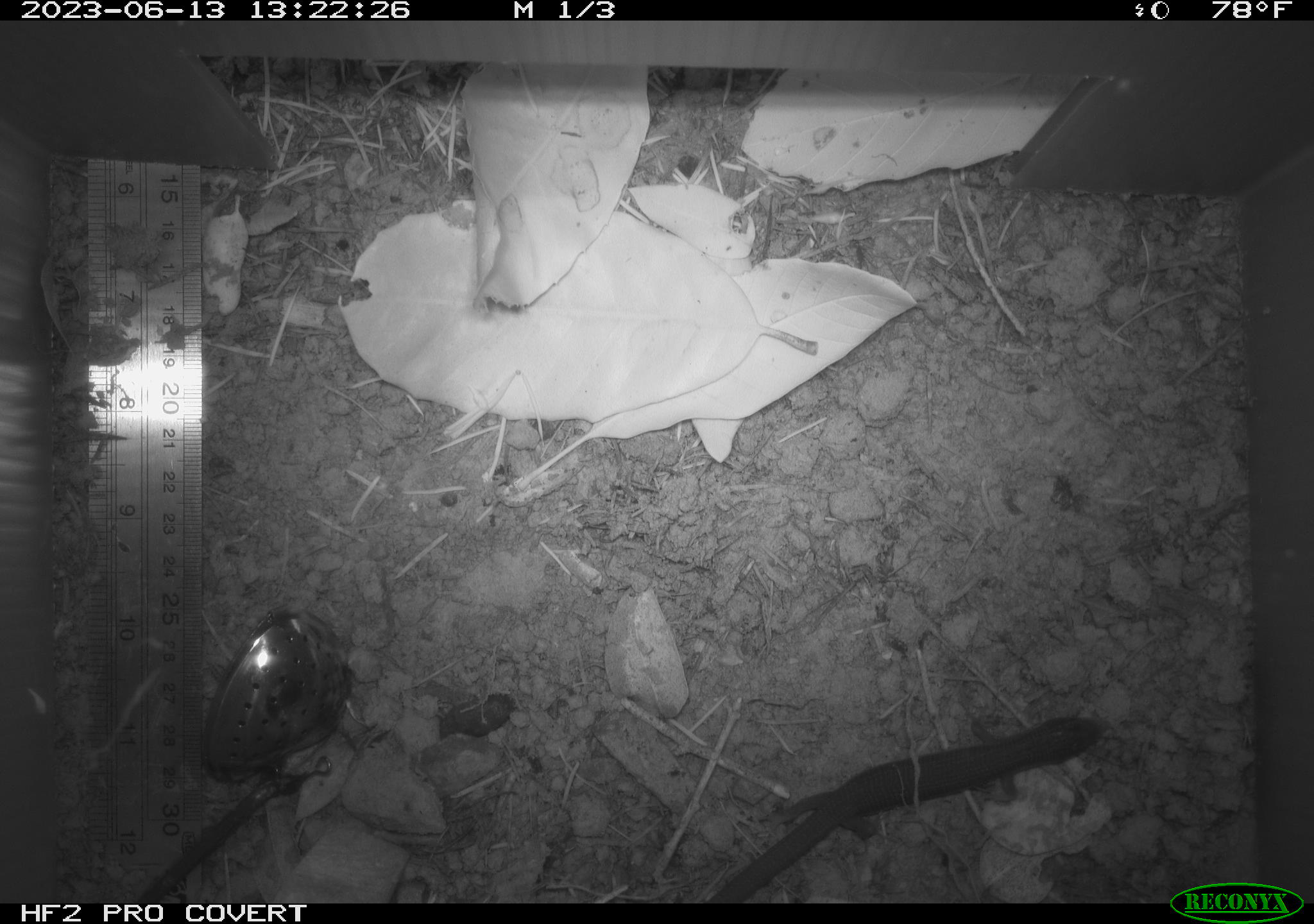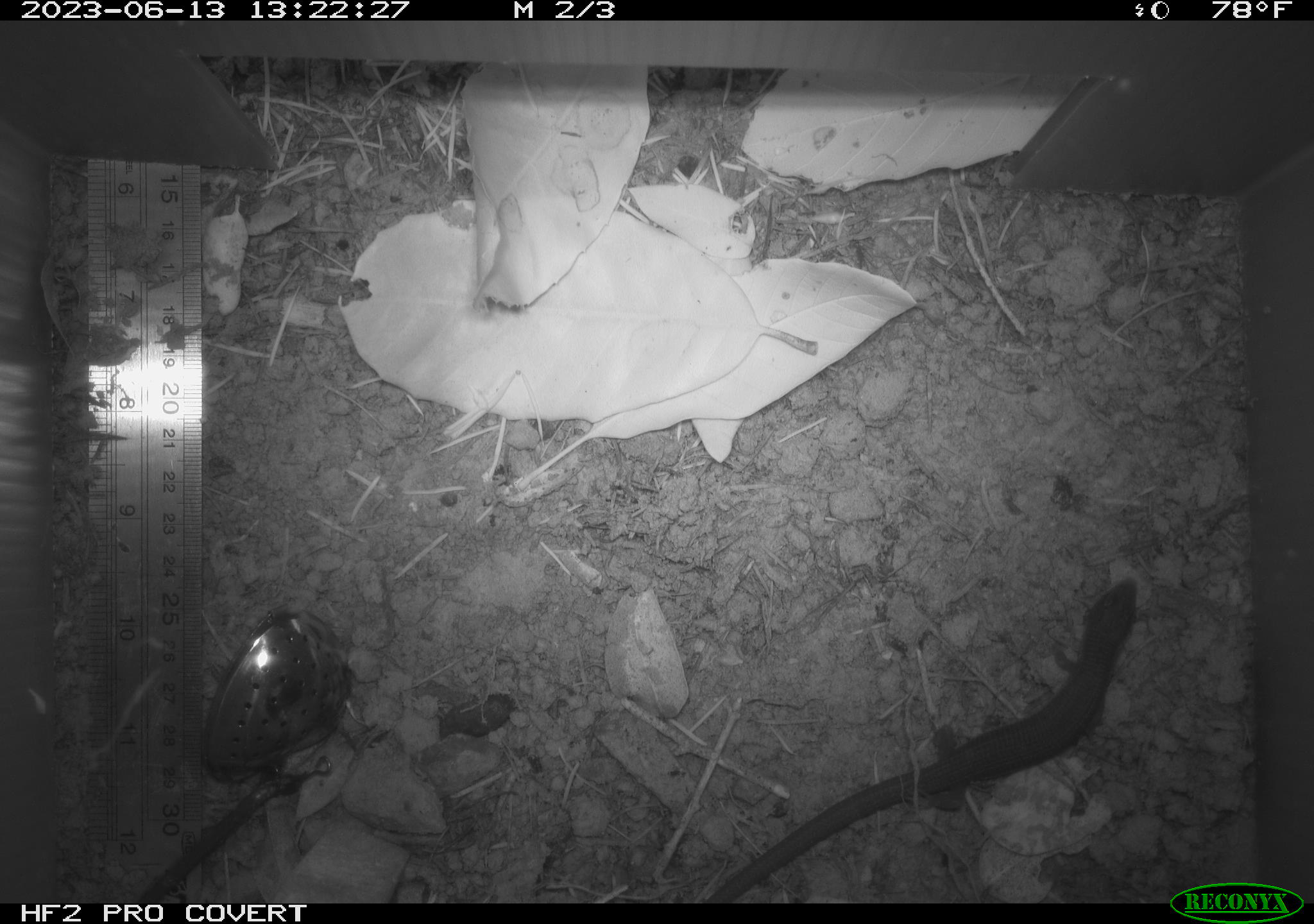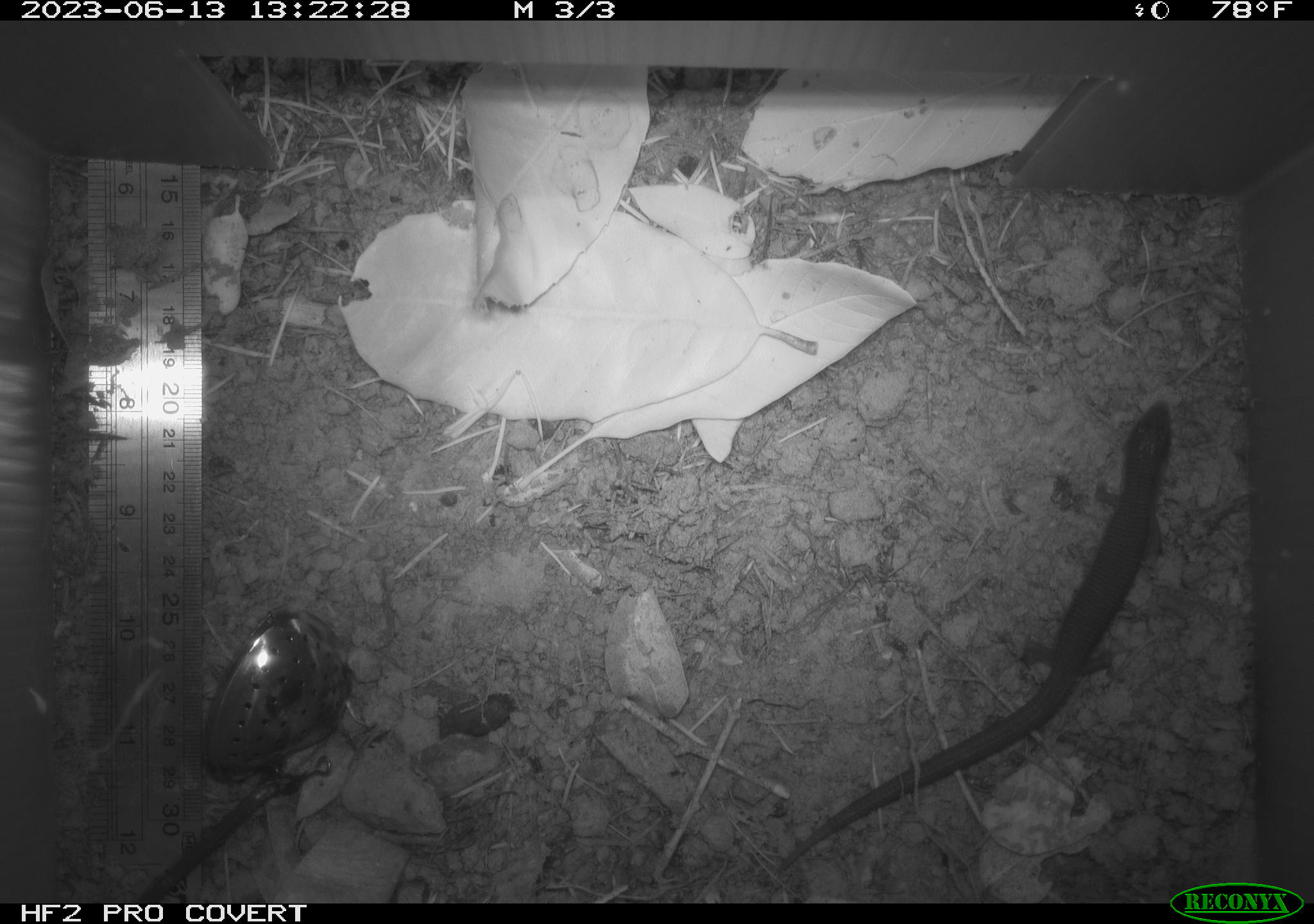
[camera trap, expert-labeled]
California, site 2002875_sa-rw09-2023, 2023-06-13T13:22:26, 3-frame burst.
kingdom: Animalia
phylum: Chordata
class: Reptilia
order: Squamata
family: Anguidae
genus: Elgaria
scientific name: Elgaria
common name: alligator lizards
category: elgaria species